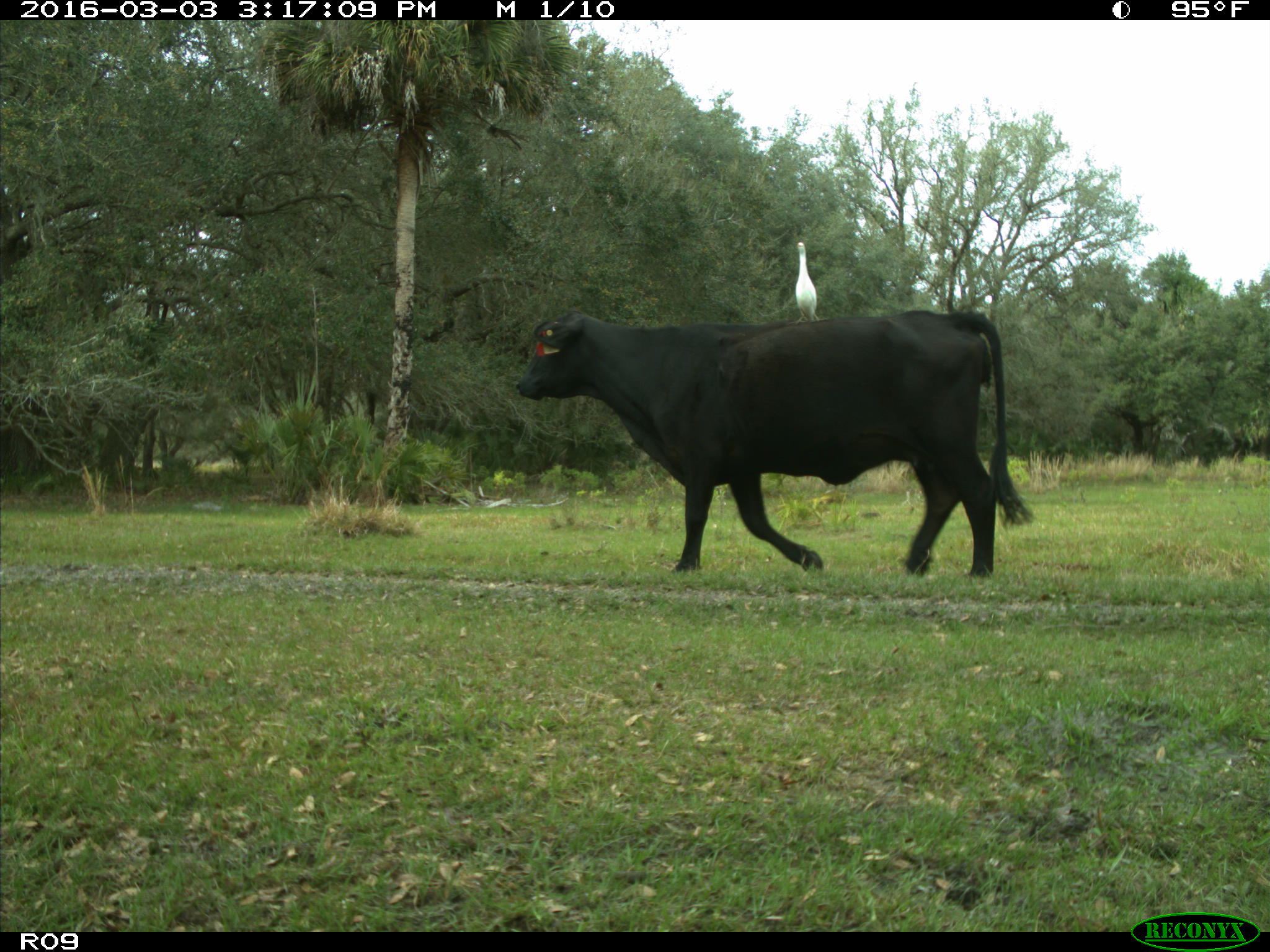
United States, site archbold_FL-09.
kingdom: Animalia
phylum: Chordata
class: Mammalia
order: Artiodactyla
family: Bovidae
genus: Bos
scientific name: Bos taurus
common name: domestic cow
Bos taurus (domestic cow).